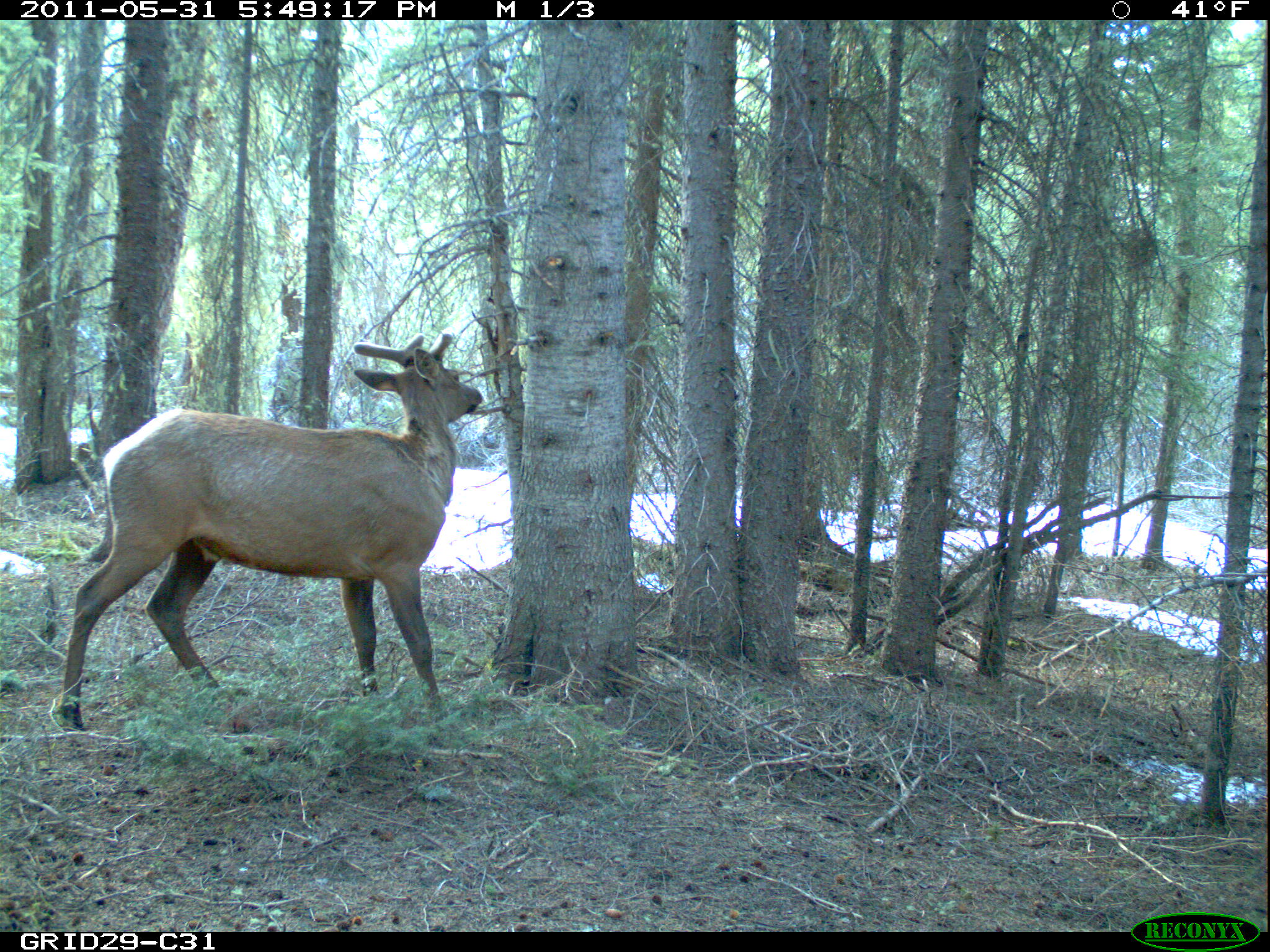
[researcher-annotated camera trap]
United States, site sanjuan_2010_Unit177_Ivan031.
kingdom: Animalia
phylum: Chordata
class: Mammalia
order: Artiodactyla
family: Cervidae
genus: Cervus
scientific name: Cervus elaphus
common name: red deer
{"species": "Cervus elaphus (red deer)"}